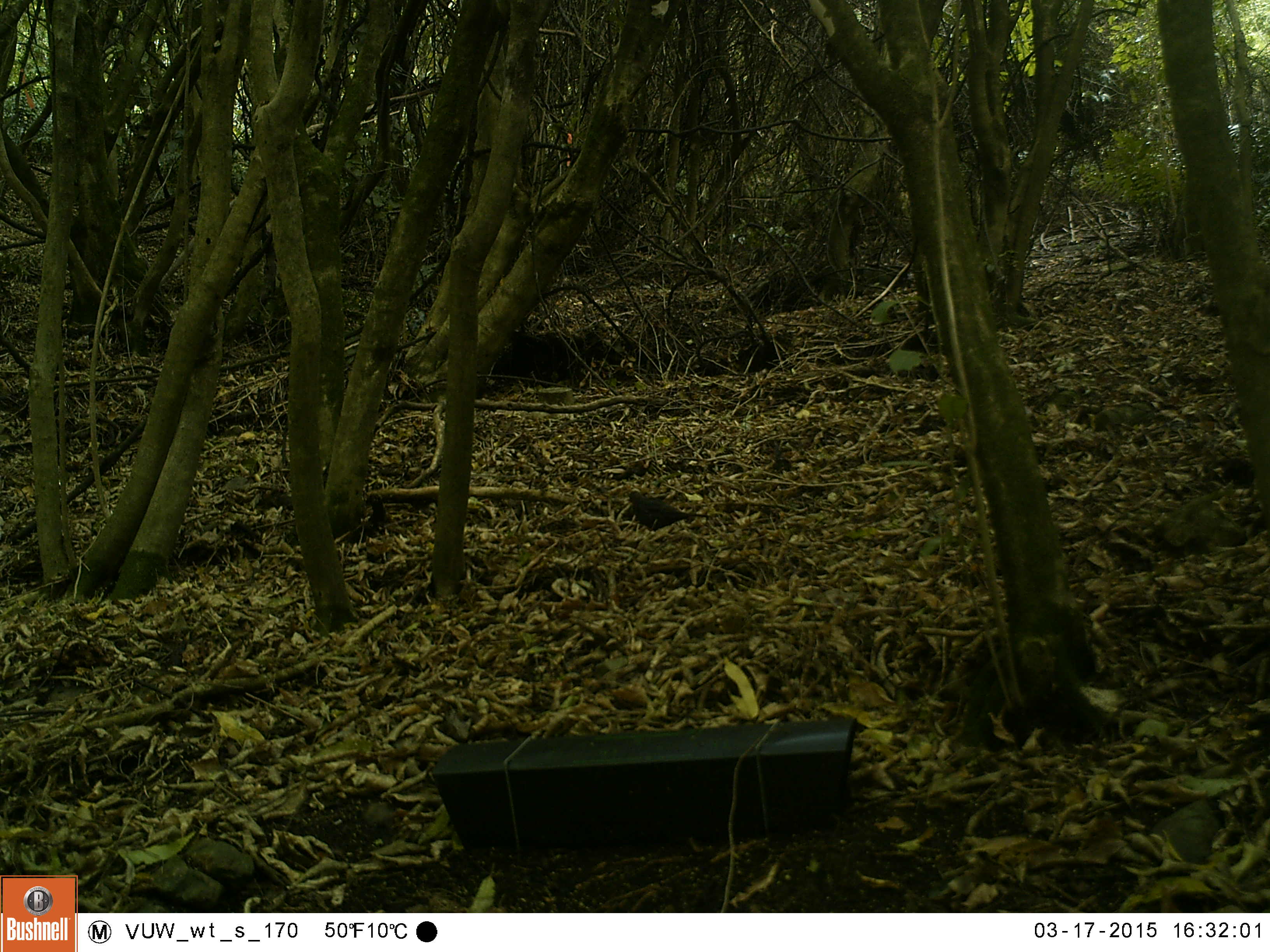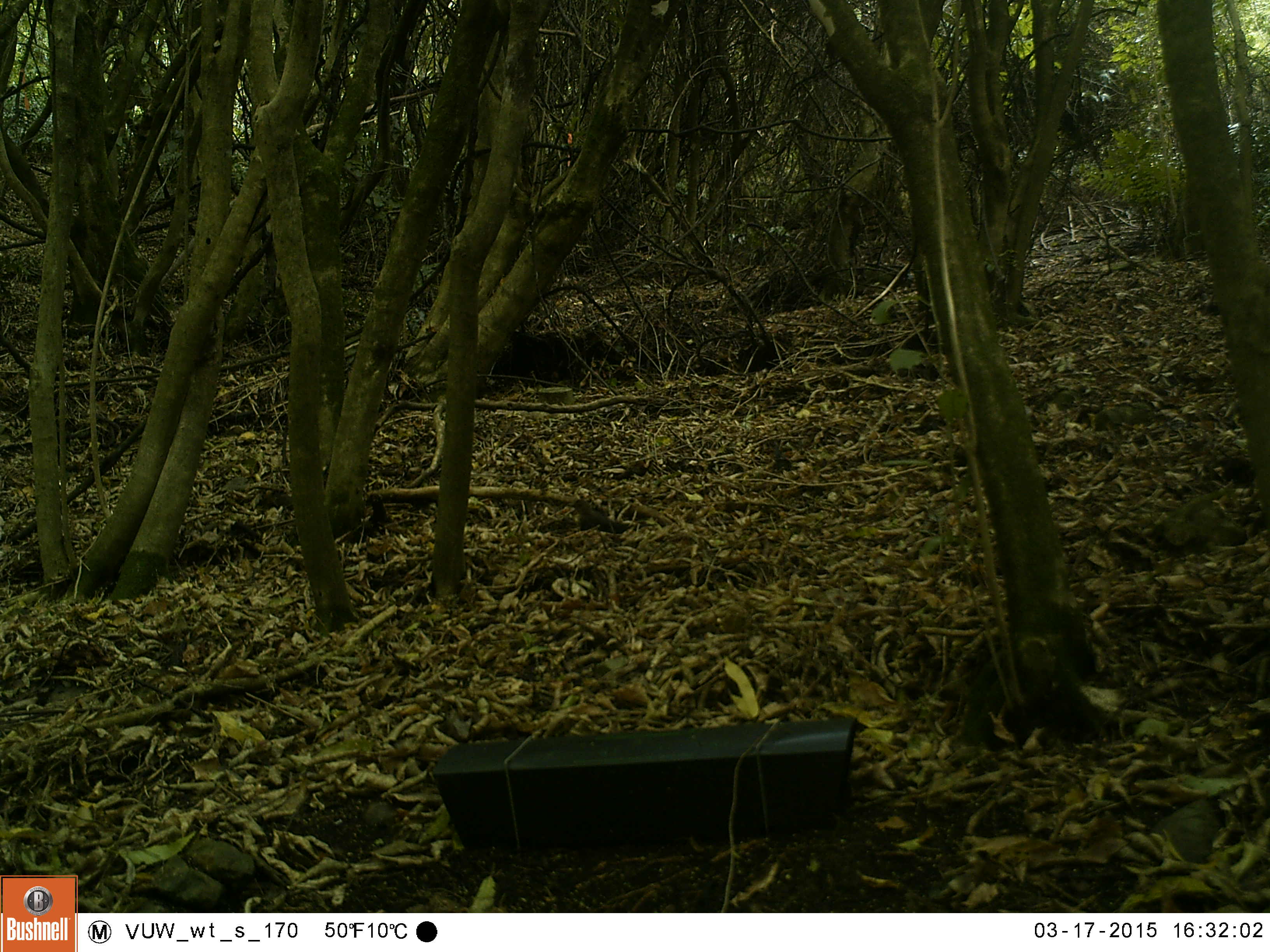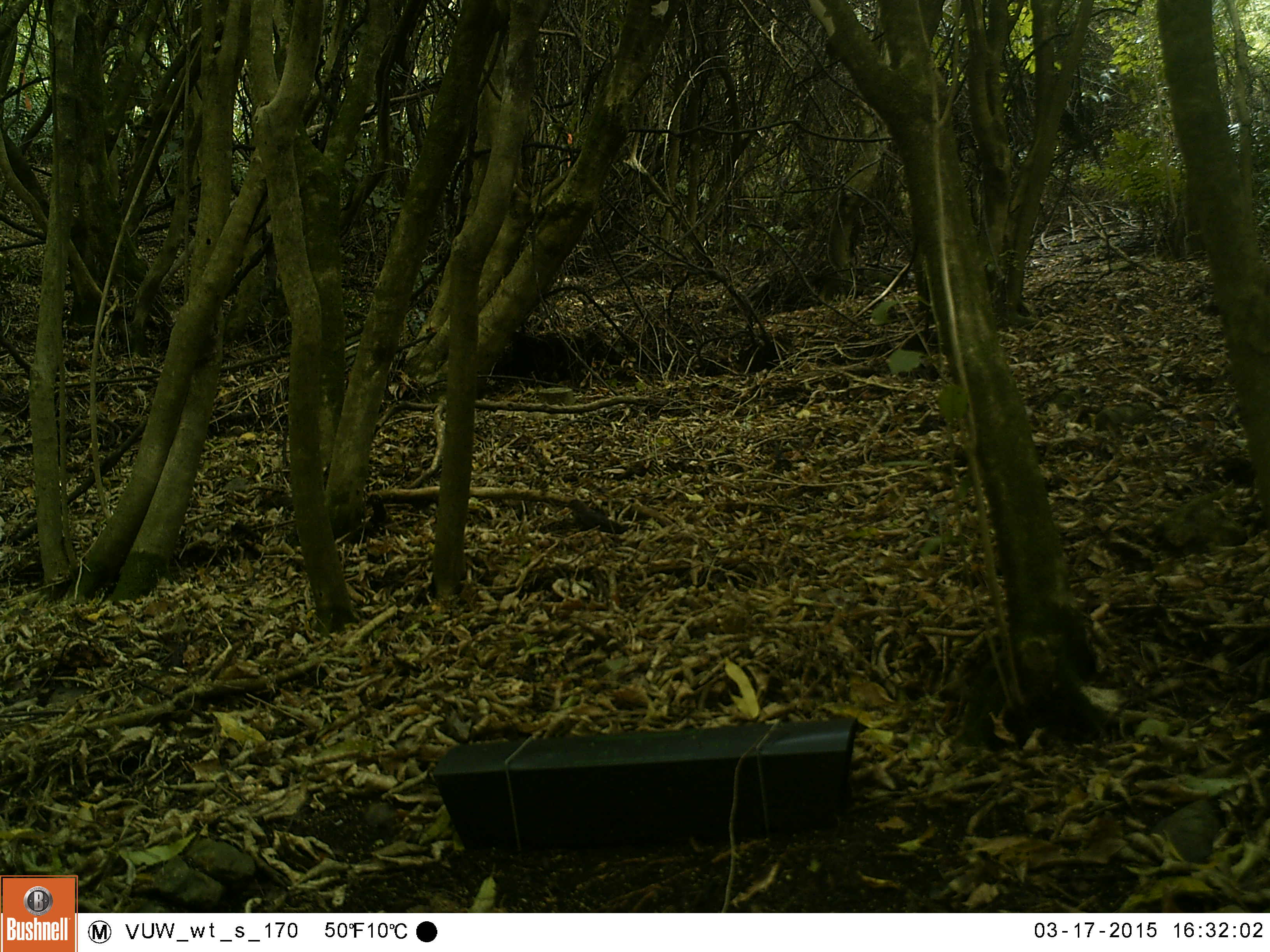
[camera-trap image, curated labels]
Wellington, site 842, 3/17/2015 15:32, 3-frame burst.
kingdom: Animalia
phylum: Chordata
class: Aves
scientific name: Aves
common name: bird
Bird (Aves).